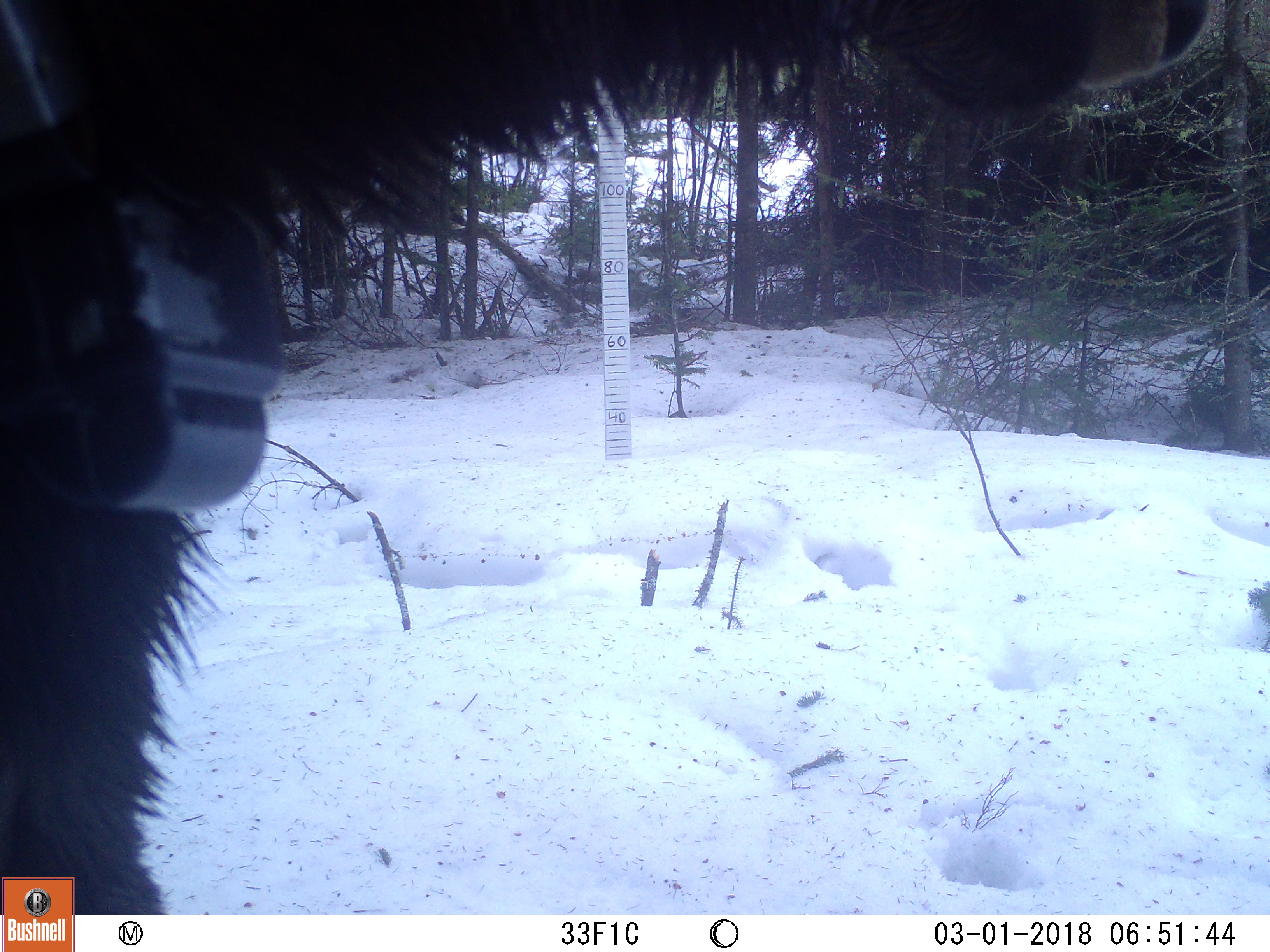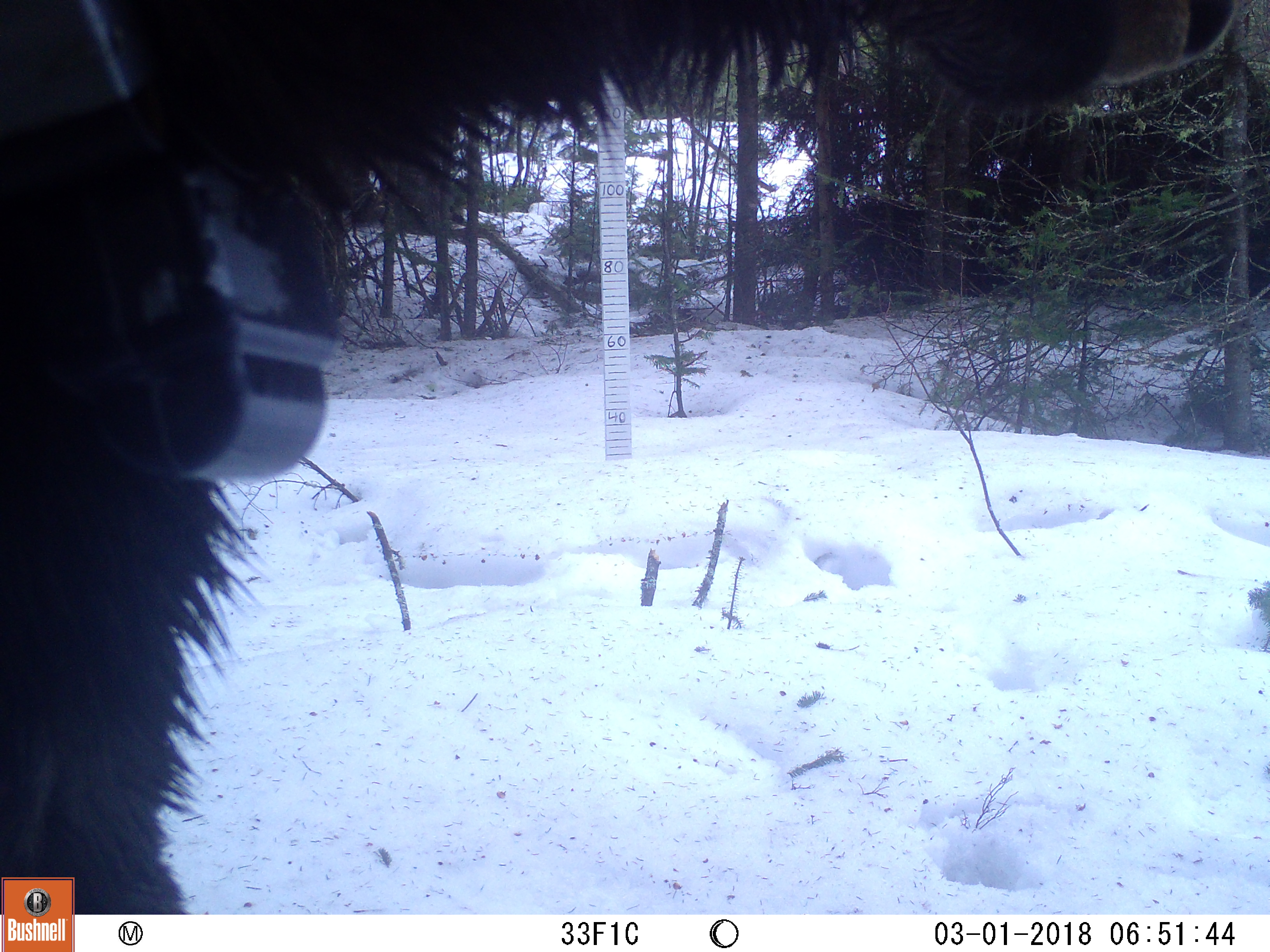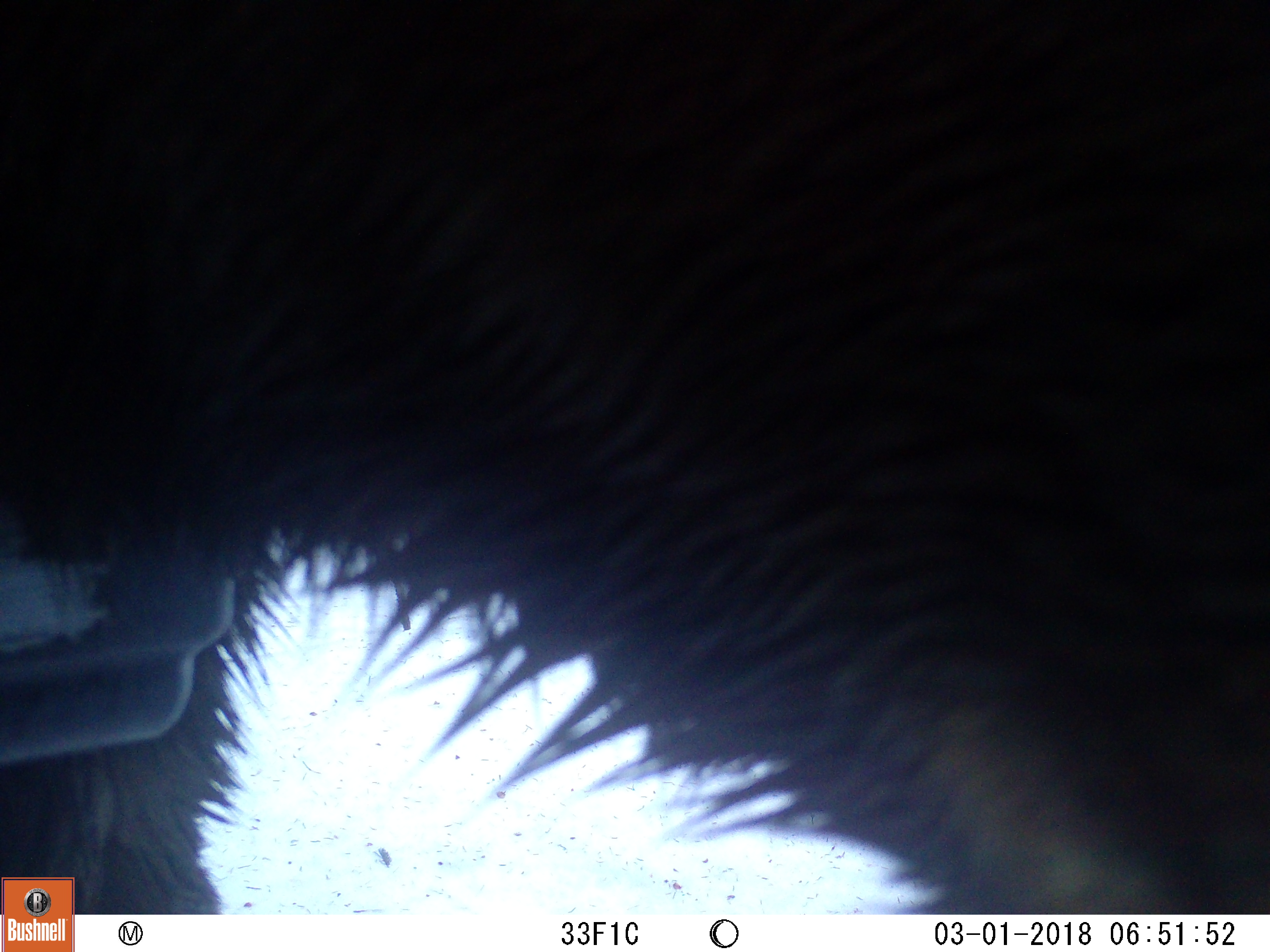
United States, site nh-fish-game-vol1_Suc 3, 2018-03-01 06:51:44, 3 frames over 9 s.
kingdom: Animalia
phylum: Chordata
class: Mammalia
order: Artiodactyla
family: Cervidae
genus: Alces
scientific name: Alces alces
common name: moose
Moose (Alces alces).